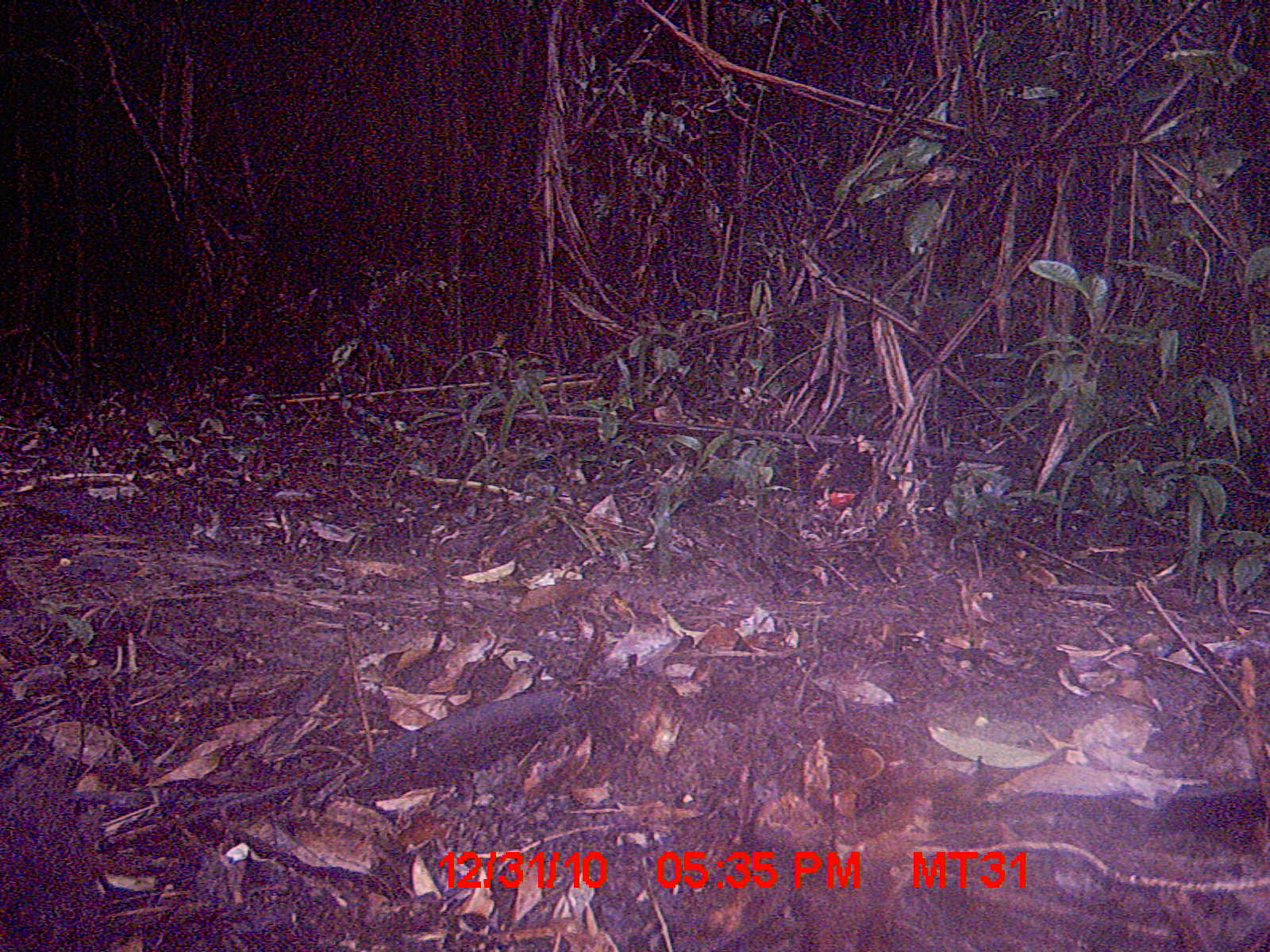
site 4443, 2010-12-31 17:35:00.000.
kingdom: Animalia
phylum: Chordata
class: Aves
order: Gruiformes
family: Sarothruridae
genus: Mentocrex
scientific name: Mentocrex kioloides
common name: madagascar wood rail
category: canirallus kioloides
Canirallus kioloides (madagascar wood rail) (Mentocrex kioloides), count 1.